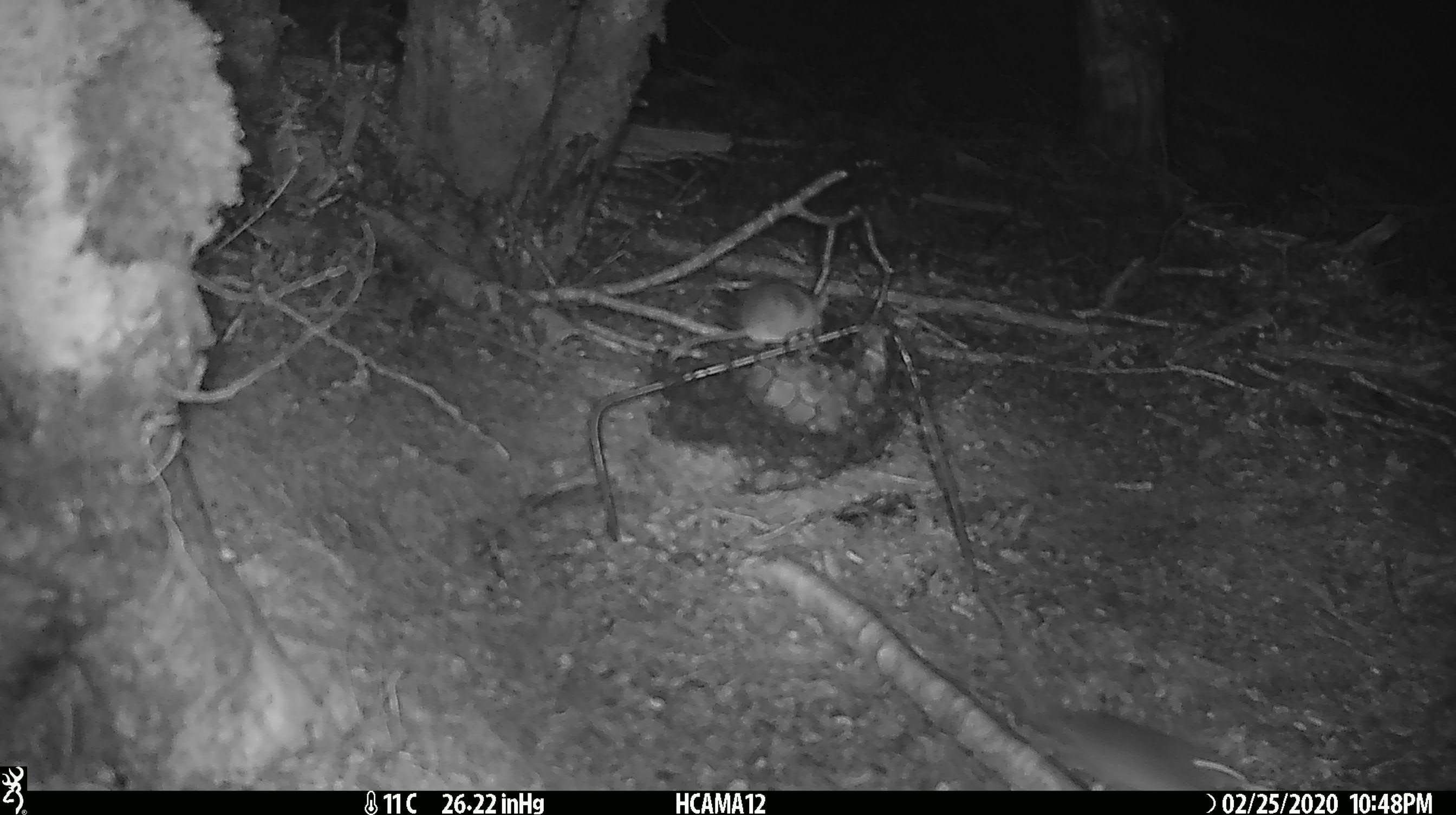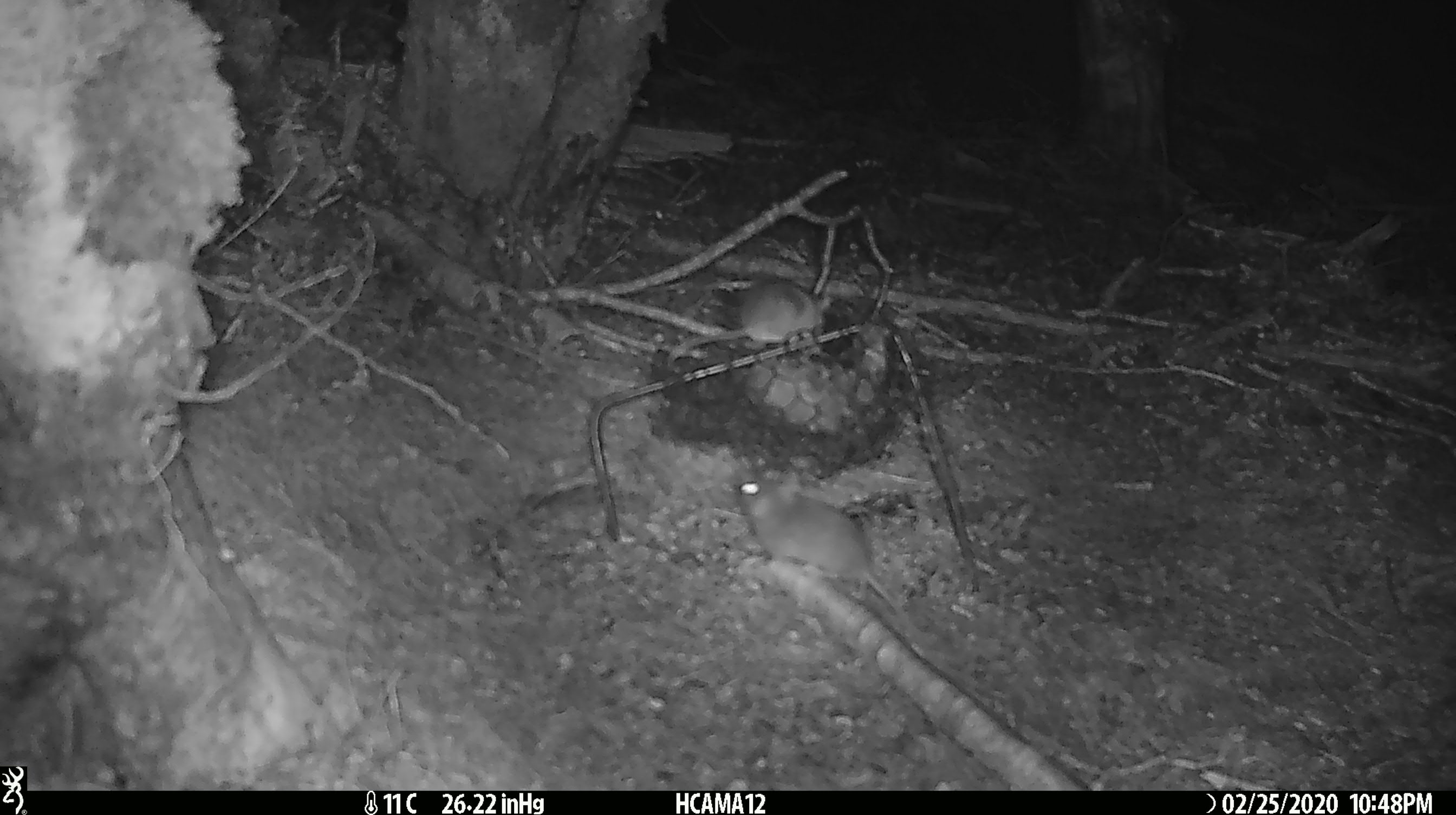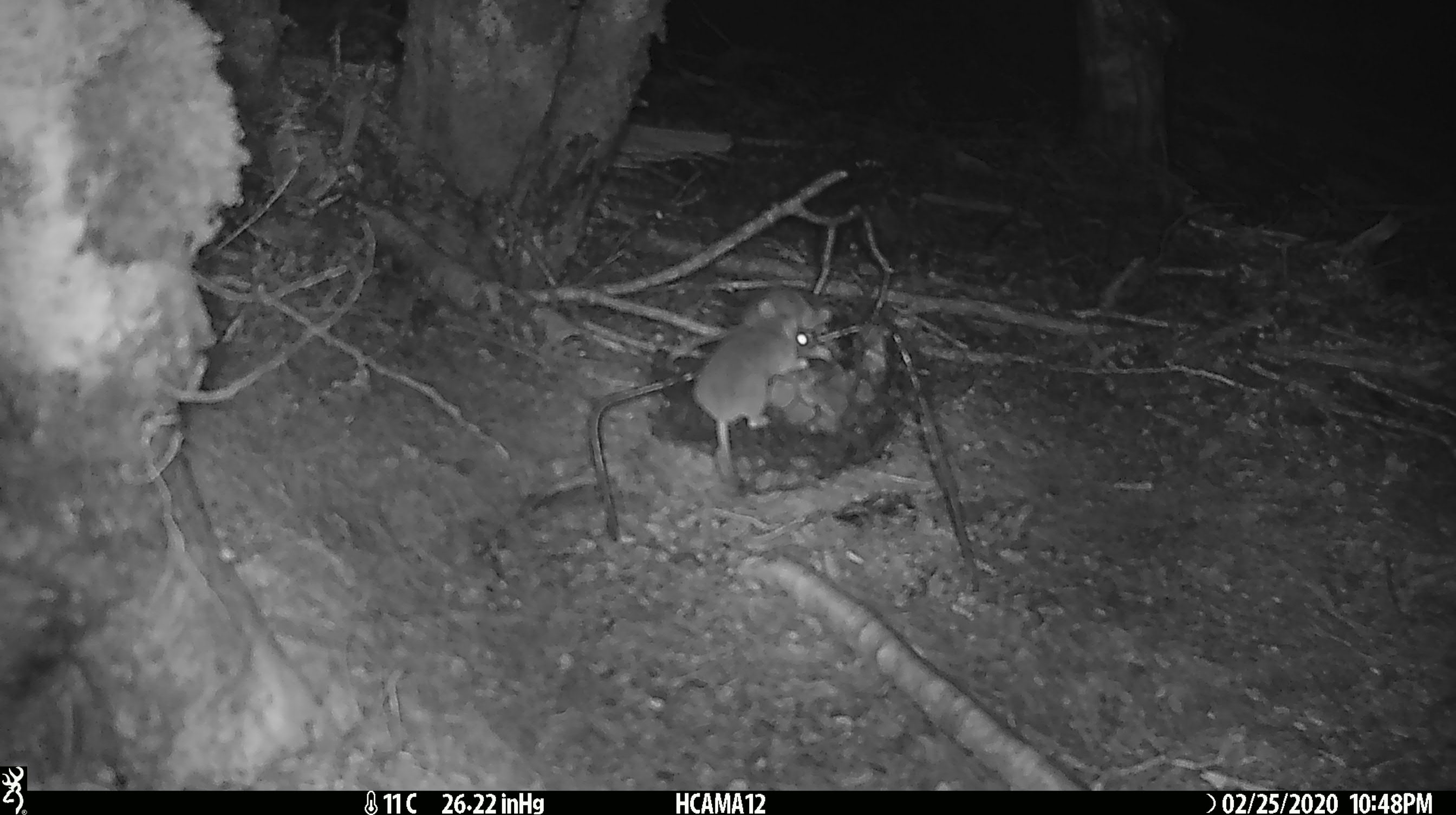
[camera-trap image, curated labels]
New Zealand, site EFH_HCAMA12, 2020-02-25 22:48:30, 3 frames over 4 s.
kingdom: Animalia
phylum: Chordata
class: Mammalia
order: Rodentia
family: Muridae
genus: Mus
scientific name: Mus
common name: mouse